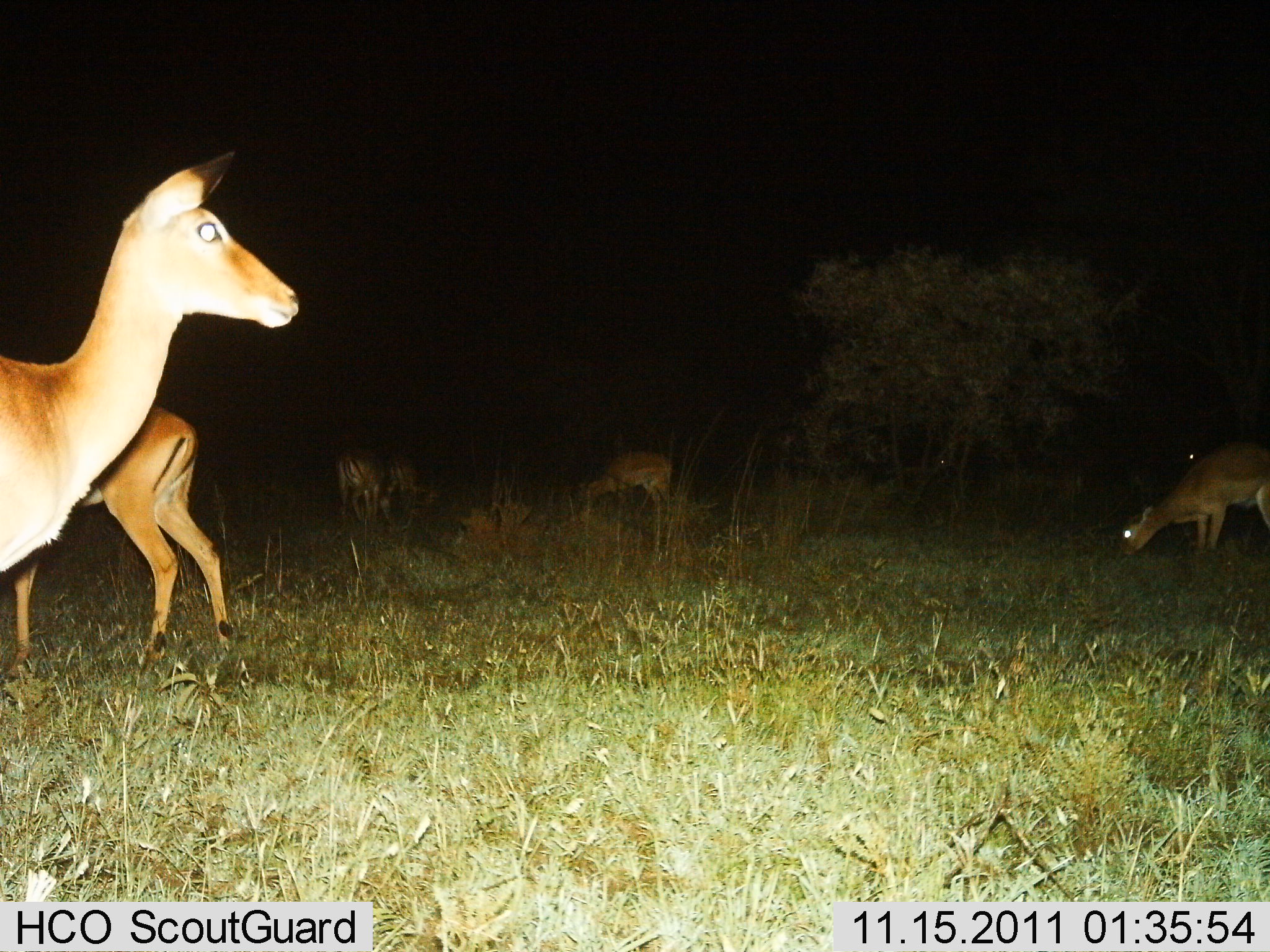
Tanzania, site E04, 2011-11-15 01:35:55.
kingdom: Animalia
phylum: Chordata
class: Mammalia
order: Artiodactyla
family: Bovidae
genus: Aepyceros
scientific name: Aepyceros melampus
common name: impala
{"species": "impala (Aepyceros melampus)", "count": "6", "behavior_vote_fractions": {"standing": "64%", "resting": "0%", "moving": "0%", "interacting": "0%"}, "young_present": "0%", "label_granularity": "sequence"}